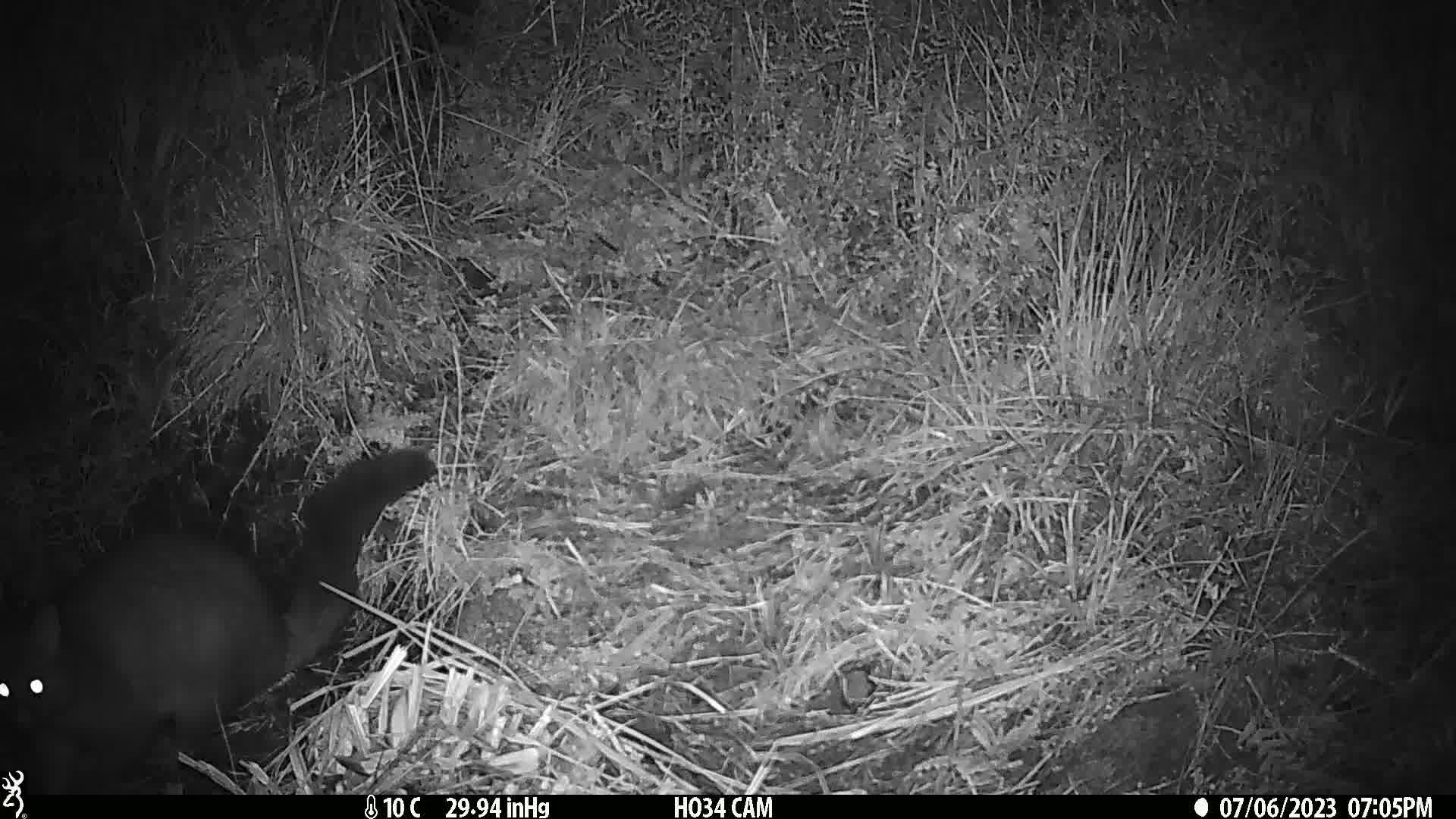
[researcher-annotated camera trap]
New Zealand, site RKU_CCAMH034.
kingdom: Animalia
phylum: Chordata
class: Mammalia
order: Diprotodontia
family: Phalangeridae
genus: Trichosurus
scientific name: Trichosurus vulpecula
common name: common brushtail possum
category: possum